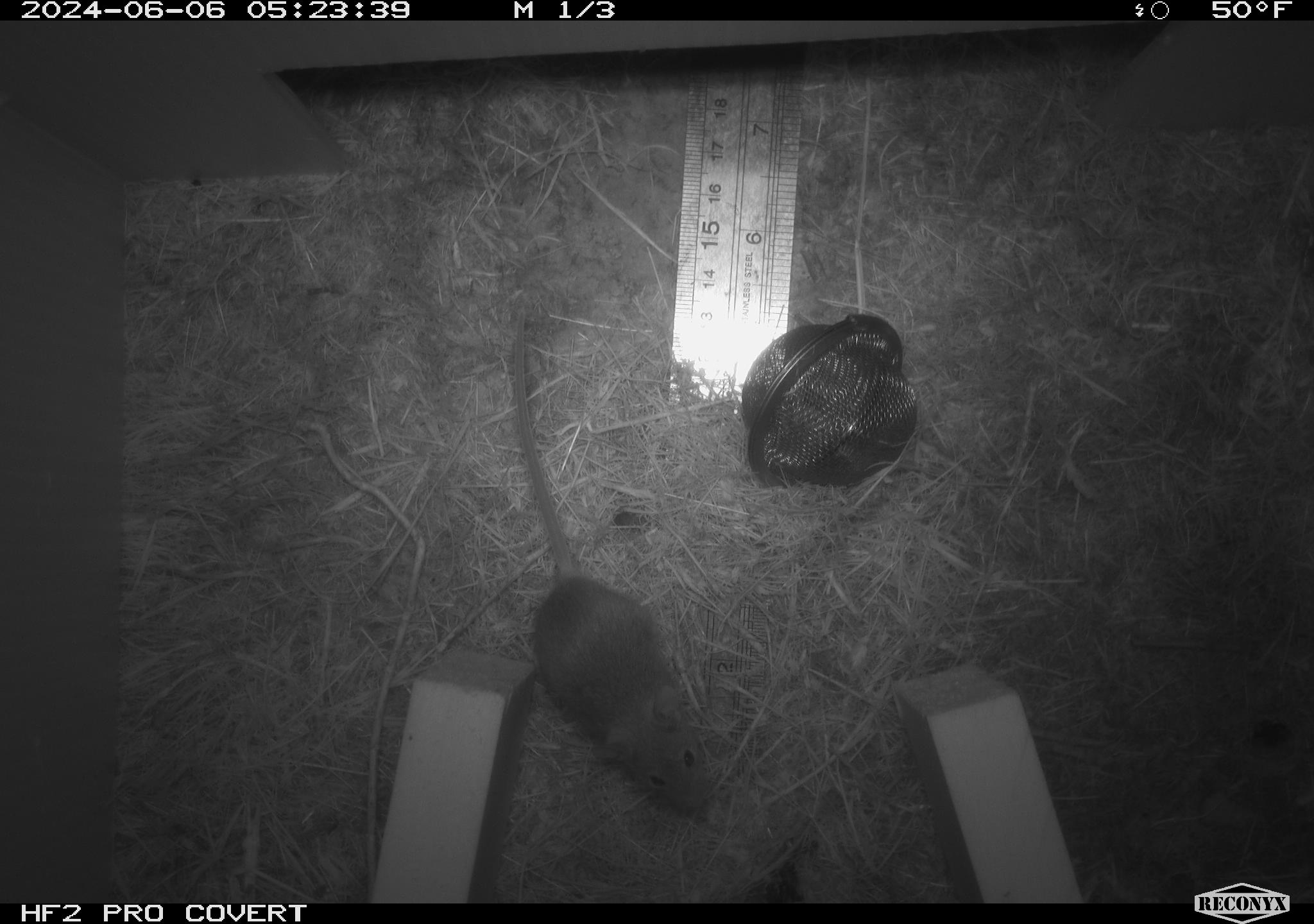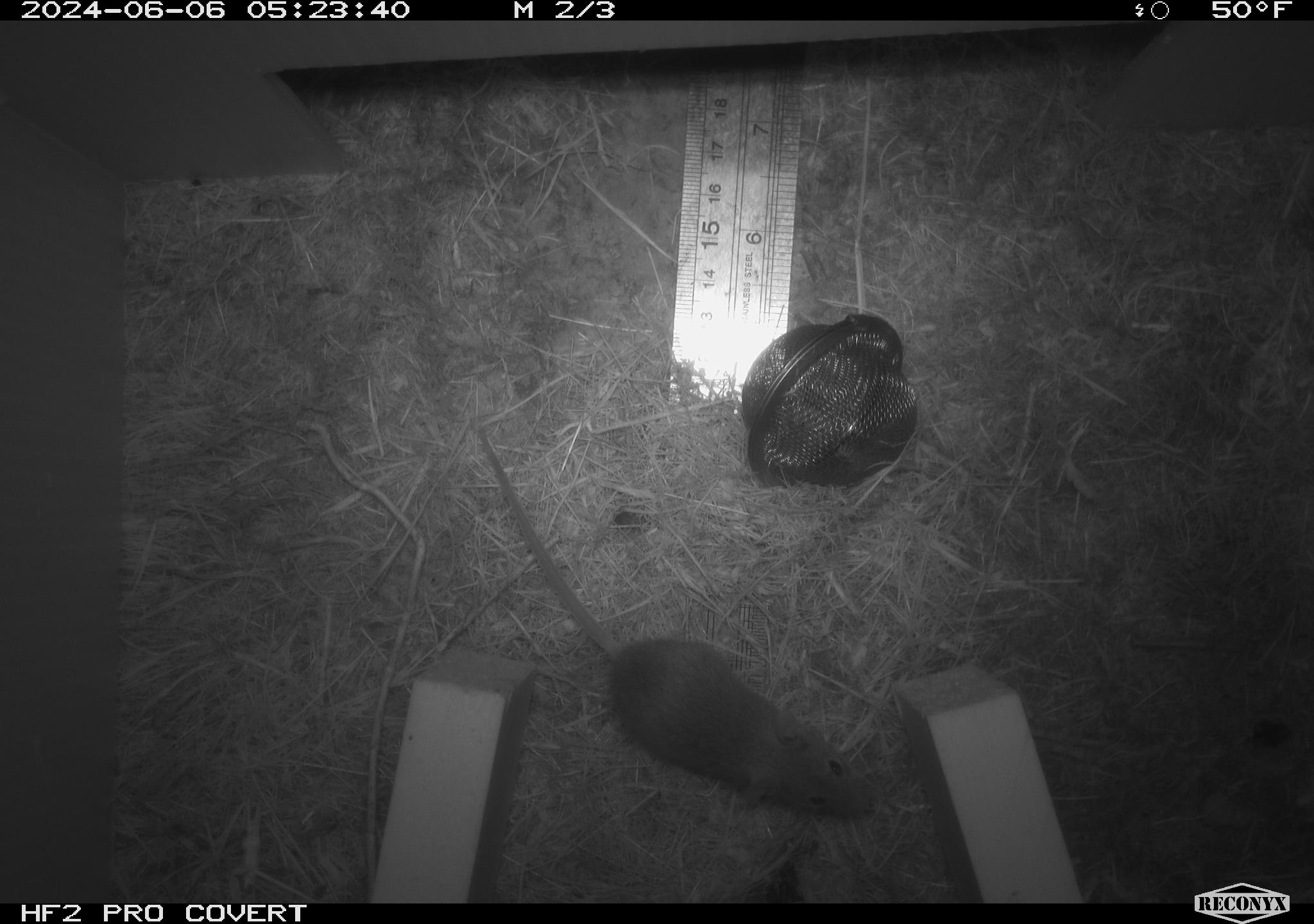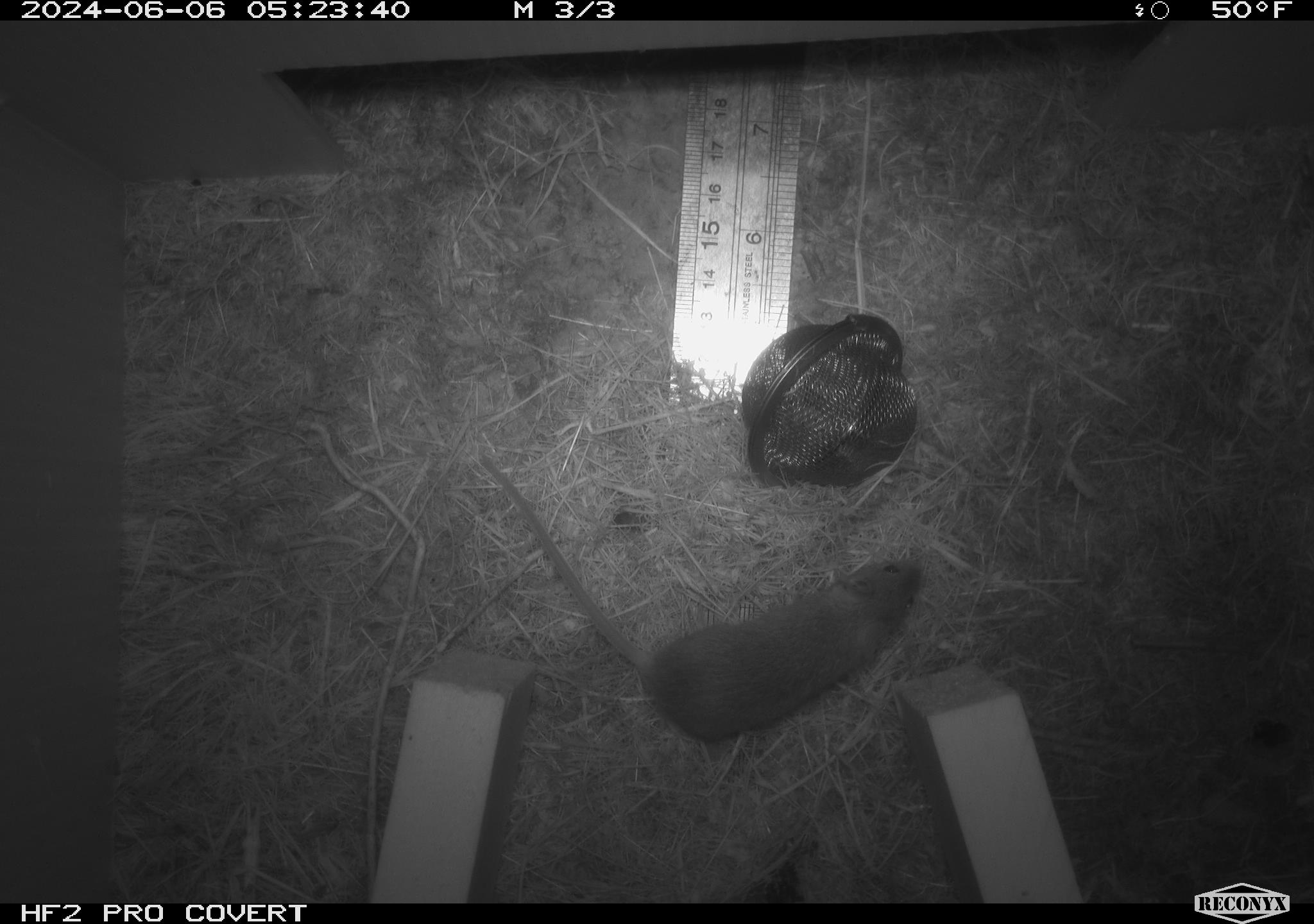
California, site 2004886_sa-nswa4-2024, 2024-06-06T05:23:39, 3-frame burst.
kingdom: Animalia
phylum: Chordata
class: Mammalia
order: Rodentia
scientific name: Rodentia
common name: mouse species